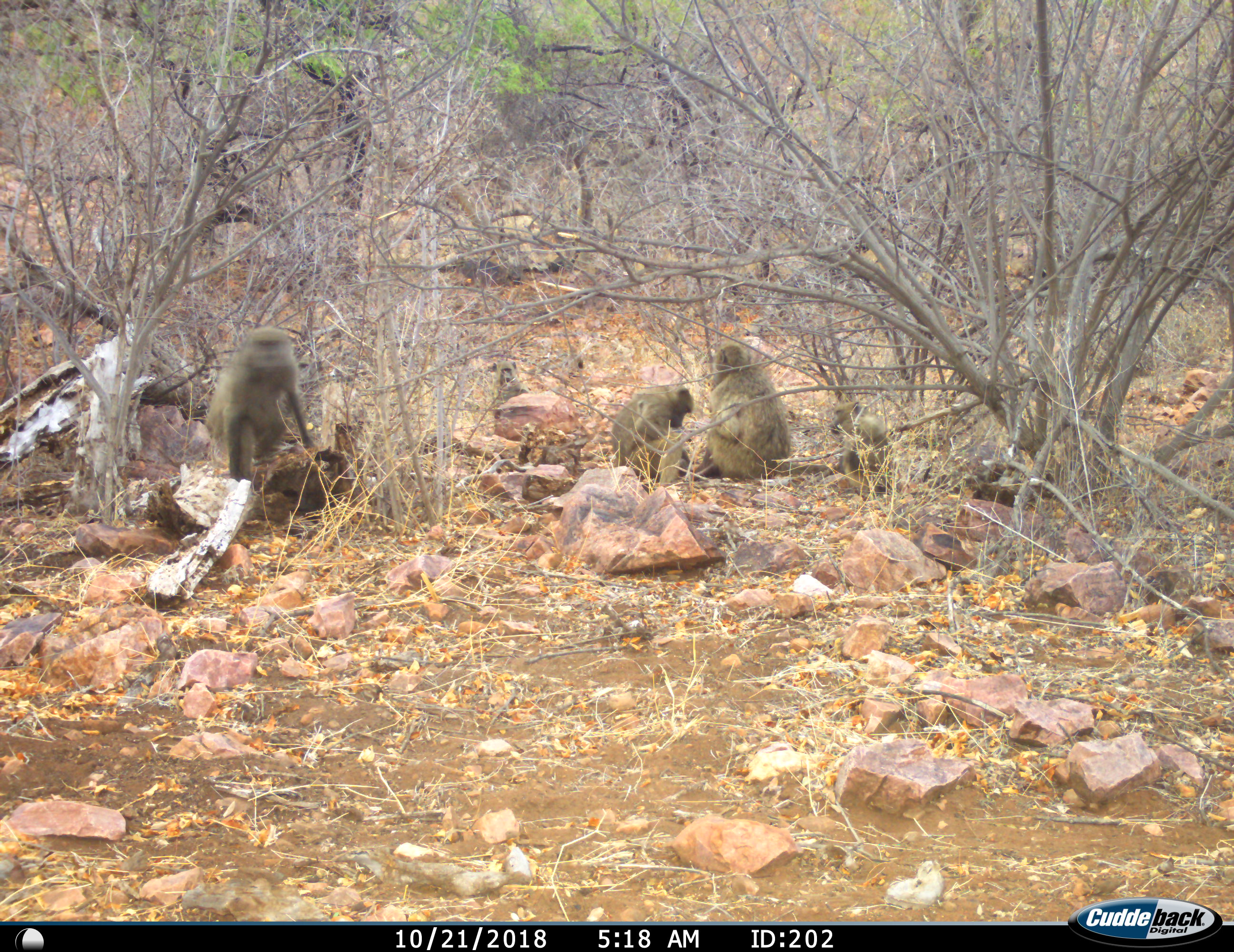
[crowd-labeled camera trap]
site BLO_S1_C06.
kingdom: Animalia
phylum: Chordata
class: Mammalia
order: Primates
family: Cercopithecidae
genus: Papio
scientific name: Papio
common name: baboon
Baboon (Papio), count 4. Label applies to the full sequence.